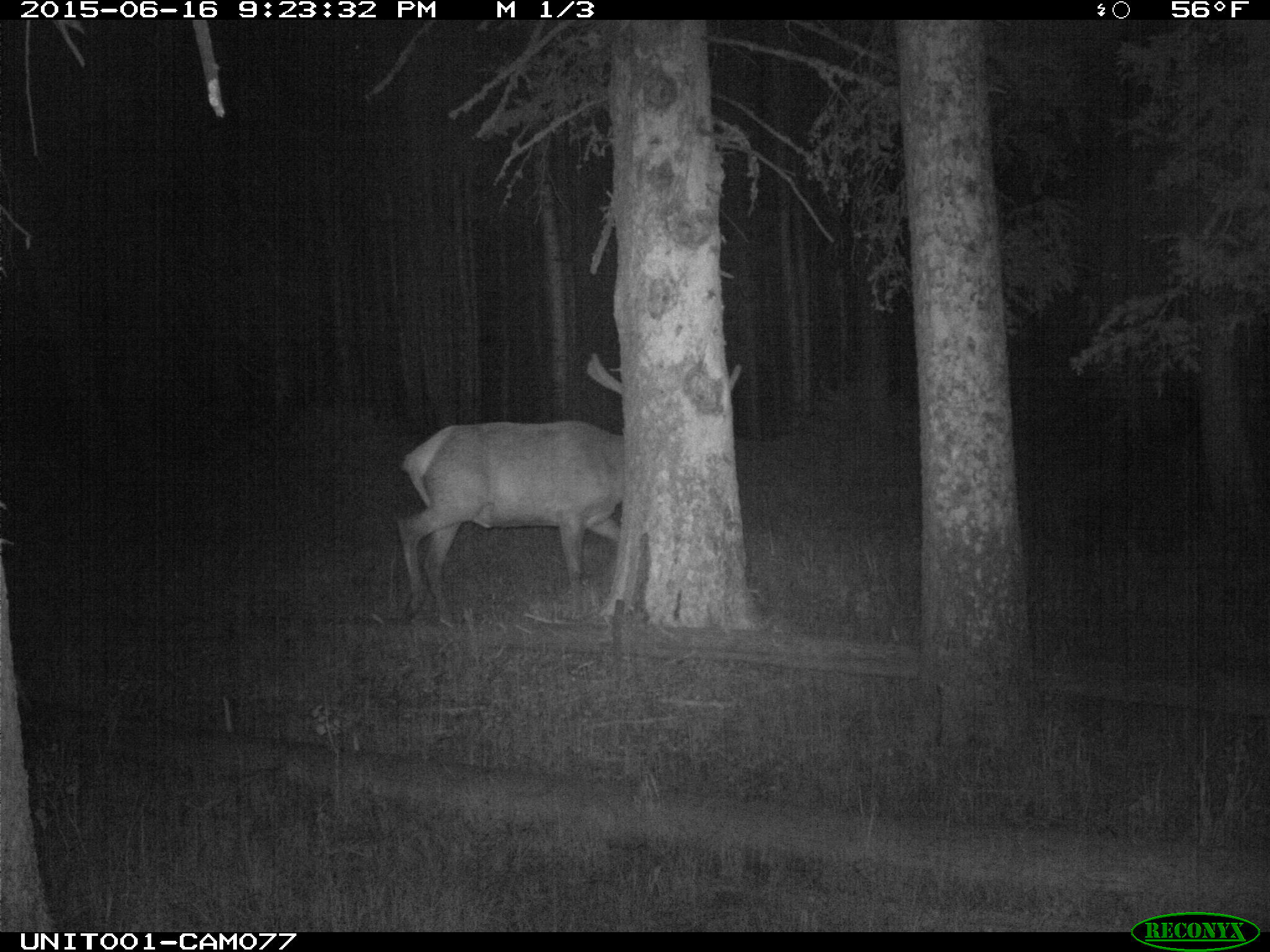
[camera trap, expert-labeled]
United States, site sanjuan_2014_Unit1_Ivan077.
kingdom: Animalia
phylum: Chordata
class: Mammalia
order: Artiodactyla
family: Cervidae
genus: Cervus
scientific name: Cervus elaphus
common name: red deer